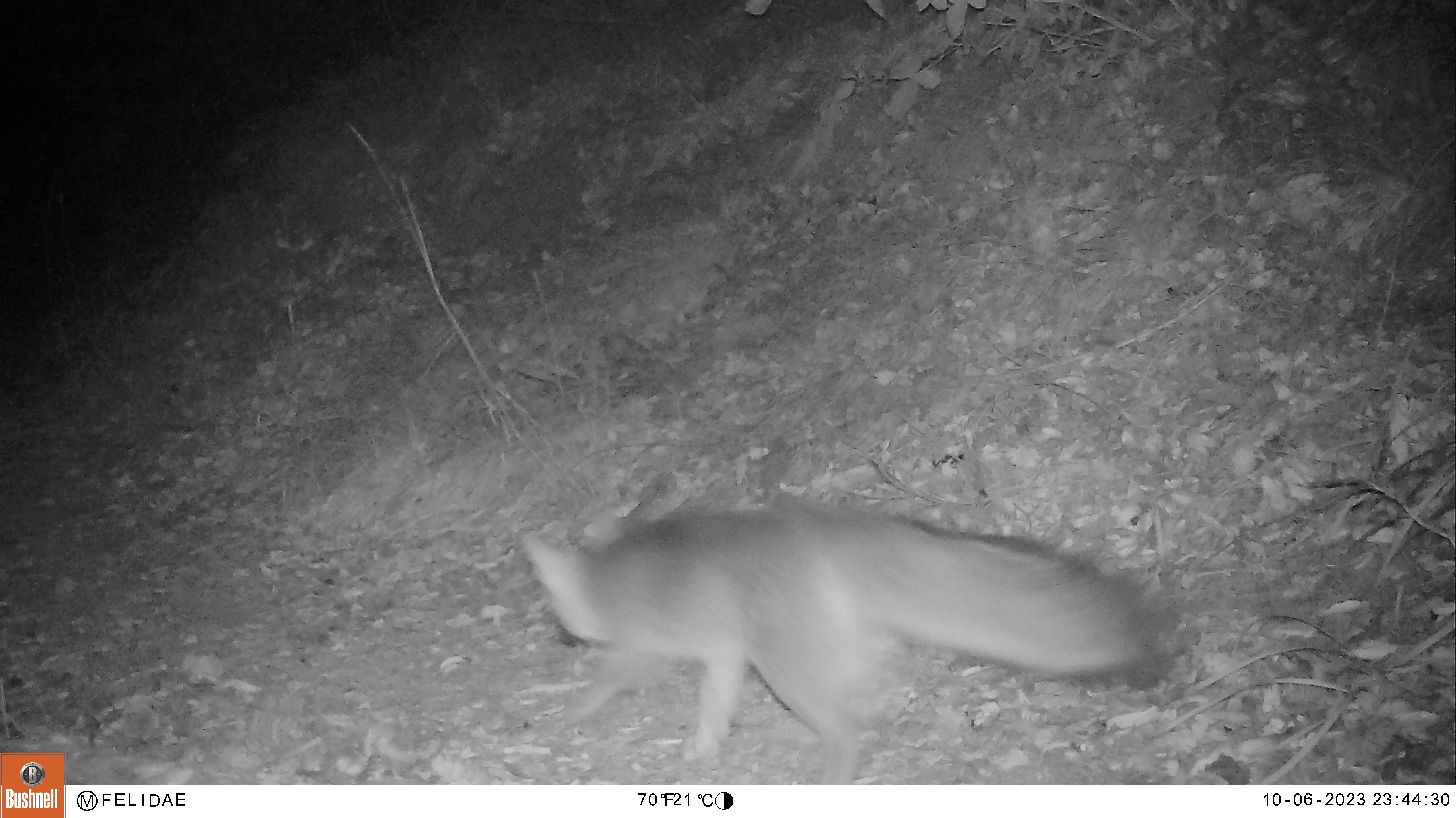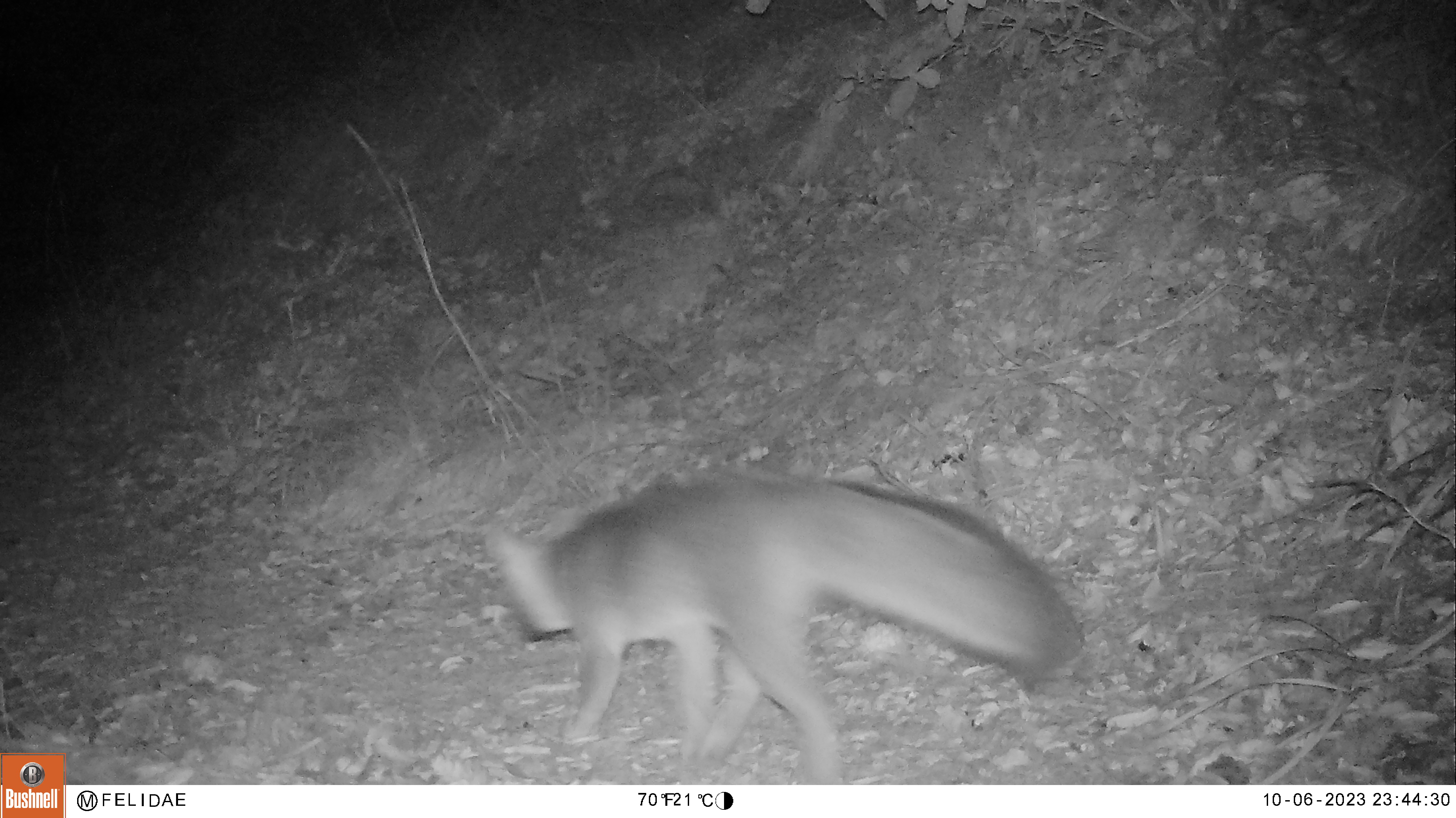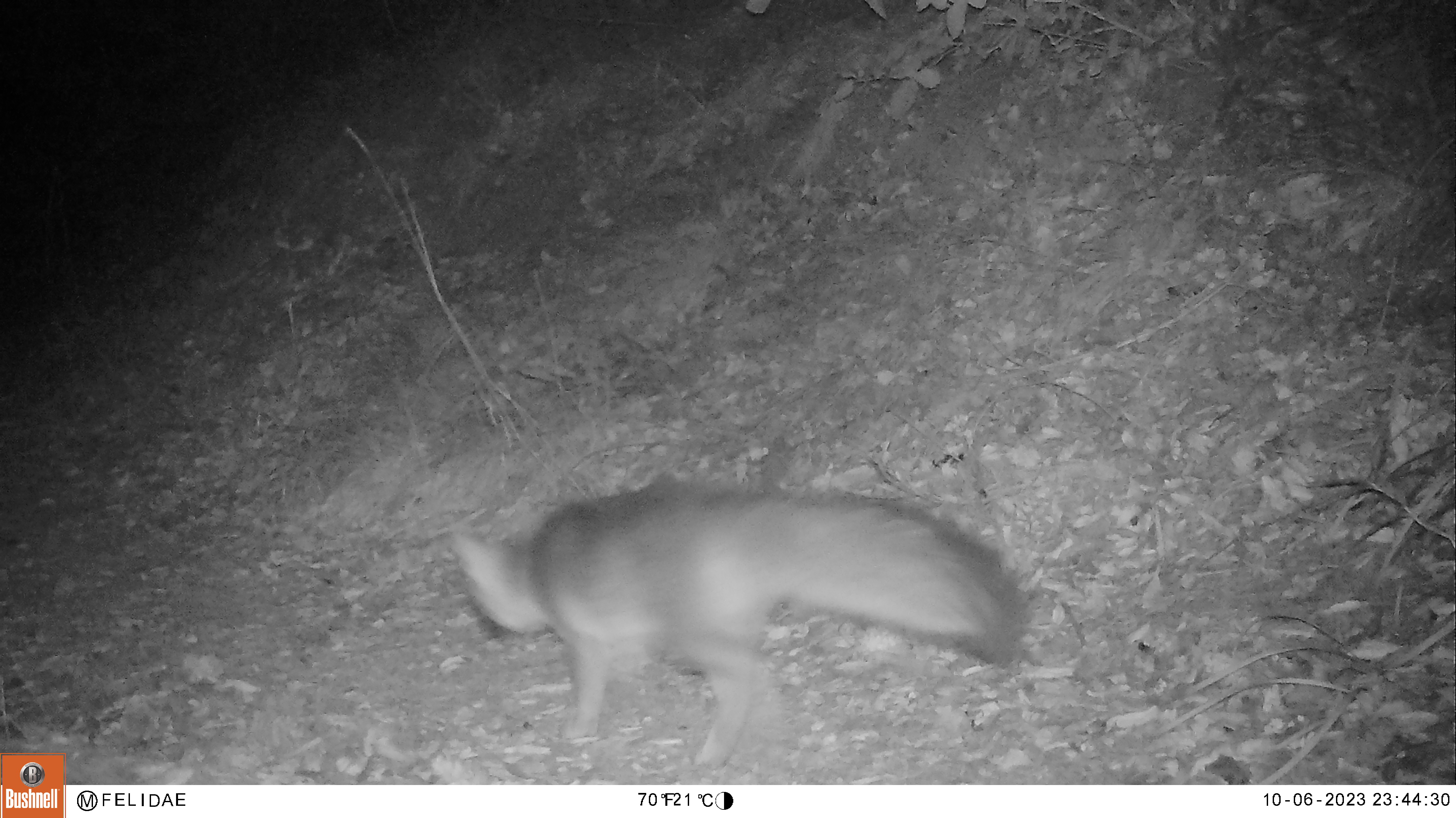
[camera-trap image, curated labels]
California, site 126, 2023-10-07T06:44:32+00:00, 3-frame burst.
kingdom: Animalia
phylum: Chordata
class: Mammalia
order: Carnivora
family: Canidae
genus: Urocyon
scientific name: Urocyon cinereoargenteus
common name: gray fox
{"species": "gray fox (Urocyon cinereoargenteus)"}